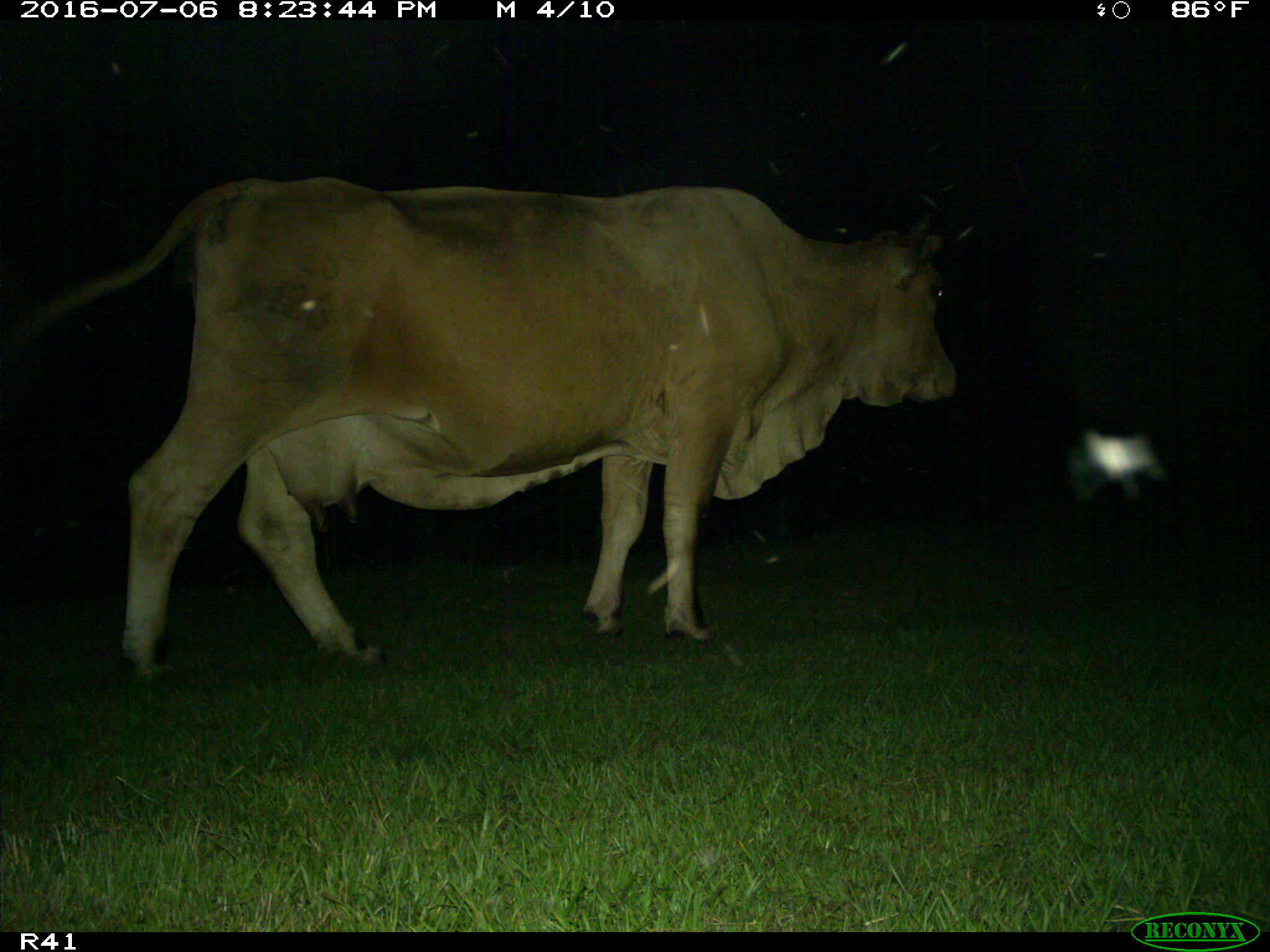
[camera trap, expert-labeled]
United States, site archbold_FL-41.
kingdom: Animalia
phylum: Chordata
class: Mammalia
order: Artiodactyla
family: Bovidae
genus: Bos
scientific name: Bos taurus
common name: domestic cow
Bos taurus (domestic cow).